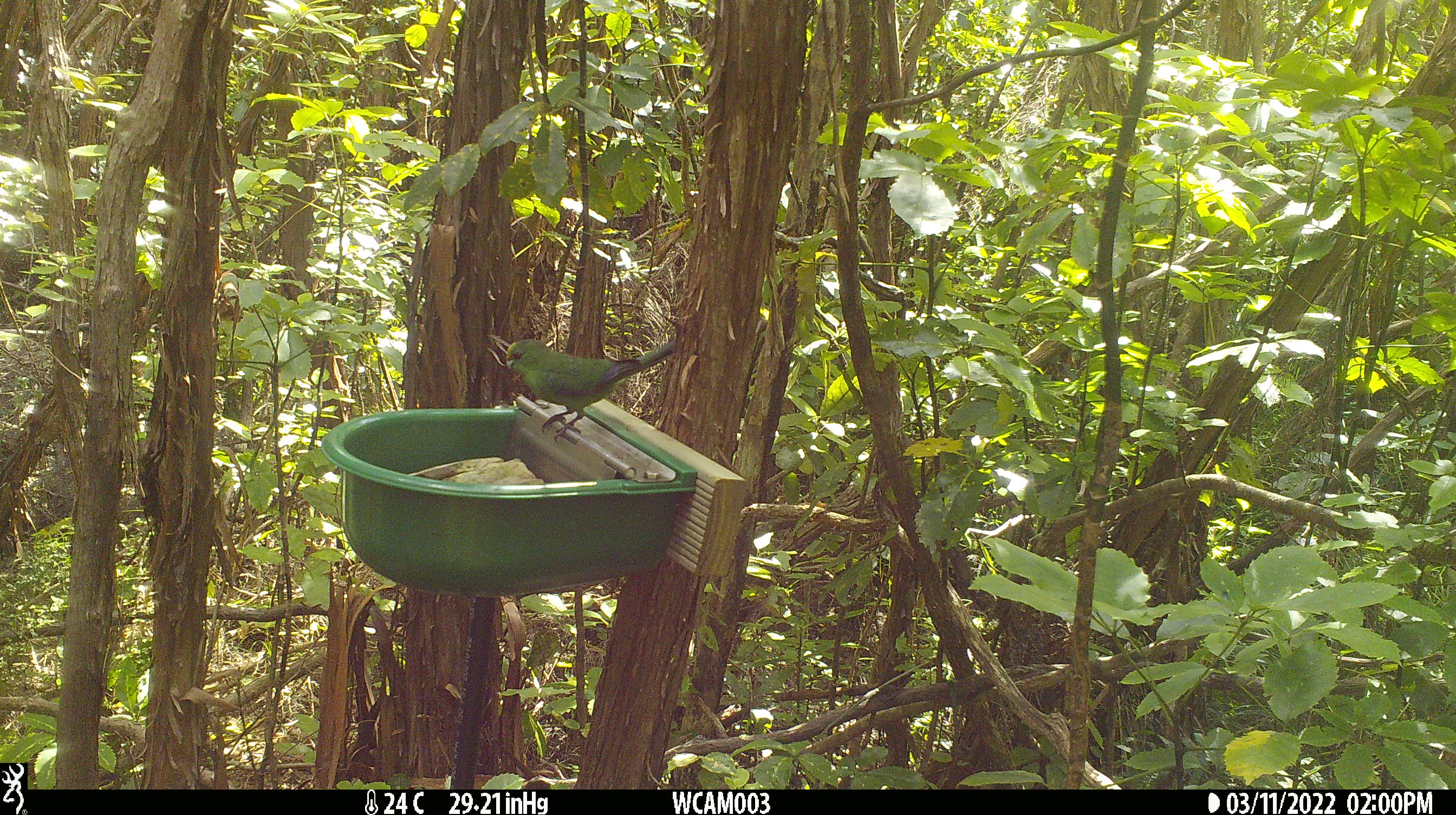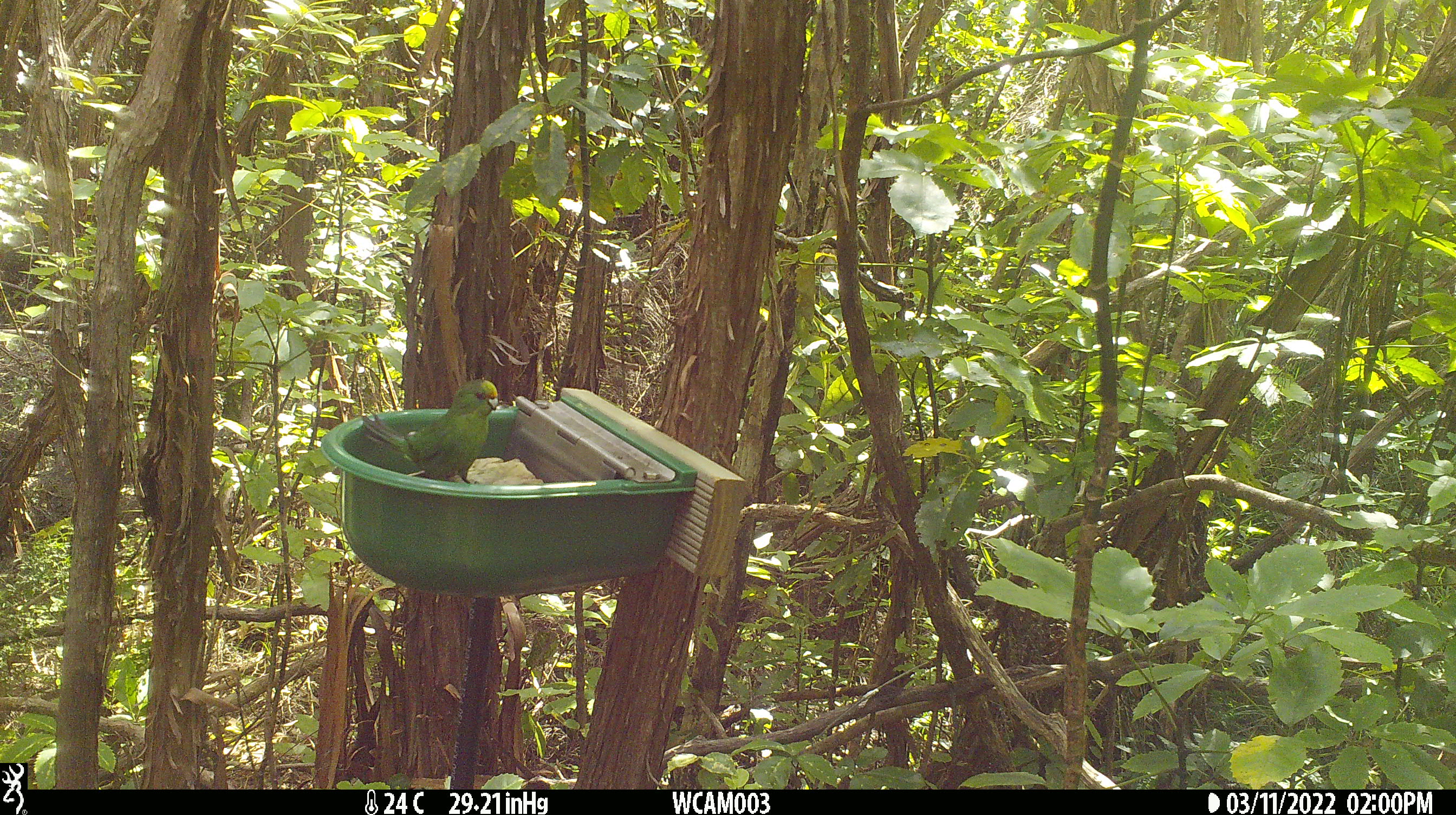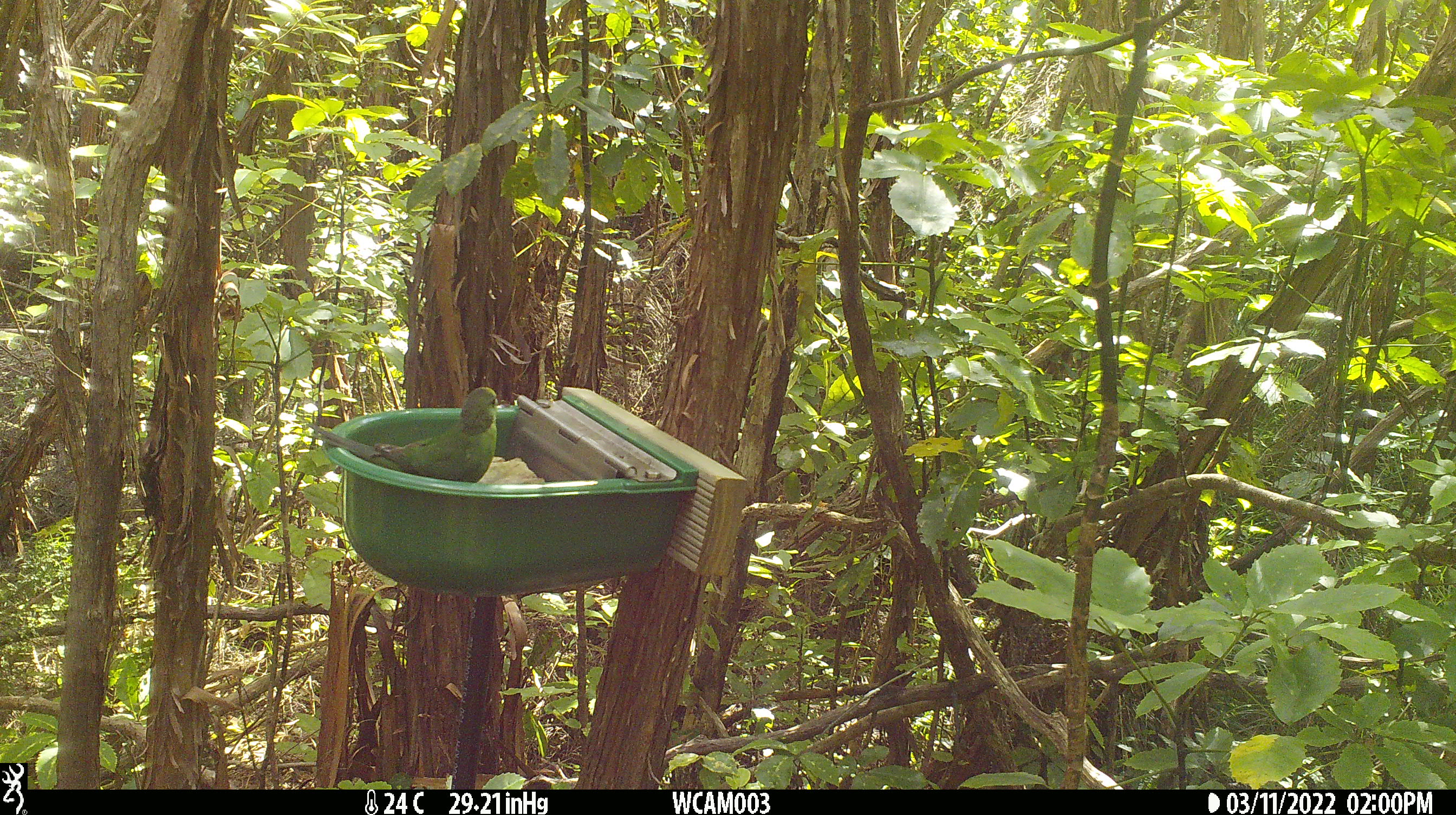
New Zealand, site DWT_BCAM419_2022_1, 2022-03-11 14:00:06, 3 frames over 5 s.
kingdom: Animalia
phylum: Chordata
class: Aves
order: Psittaciformes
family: Psittaculidae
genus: Cyanoramphus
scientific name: Cyanoramphus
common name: parakeet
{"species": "parakeet (Cyanoramphus)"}